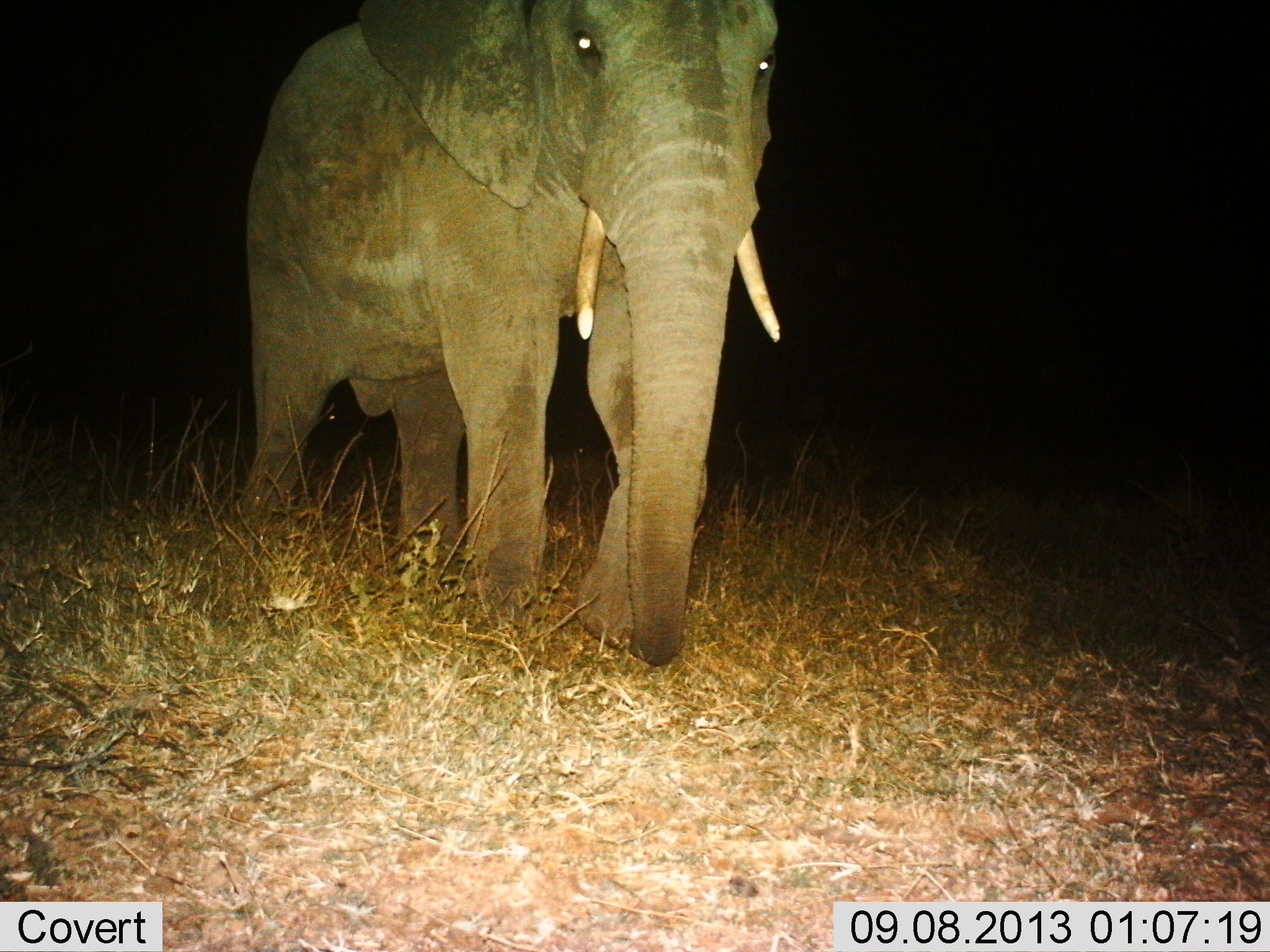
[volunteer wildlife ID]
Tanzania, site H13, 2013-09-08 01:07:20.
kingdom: Animalia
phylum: Chordata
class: Mammalia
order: Proboscidea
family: Elephantidae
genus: Loxodonta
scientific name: Loxodonta africana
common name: african bush elephant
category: elephant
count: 1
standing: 40%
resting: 0%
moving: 60%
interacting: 0%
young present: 0%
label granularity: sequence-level